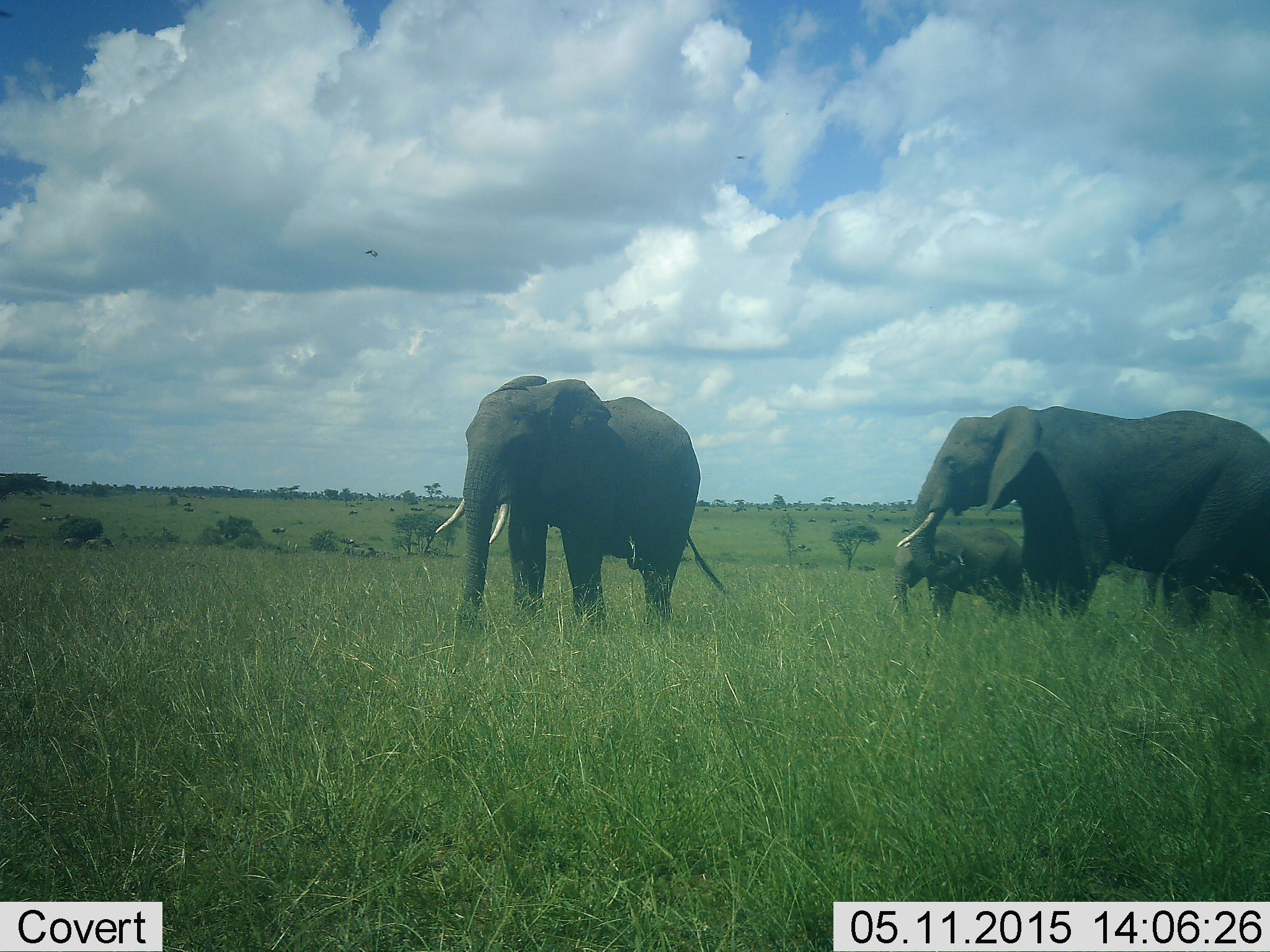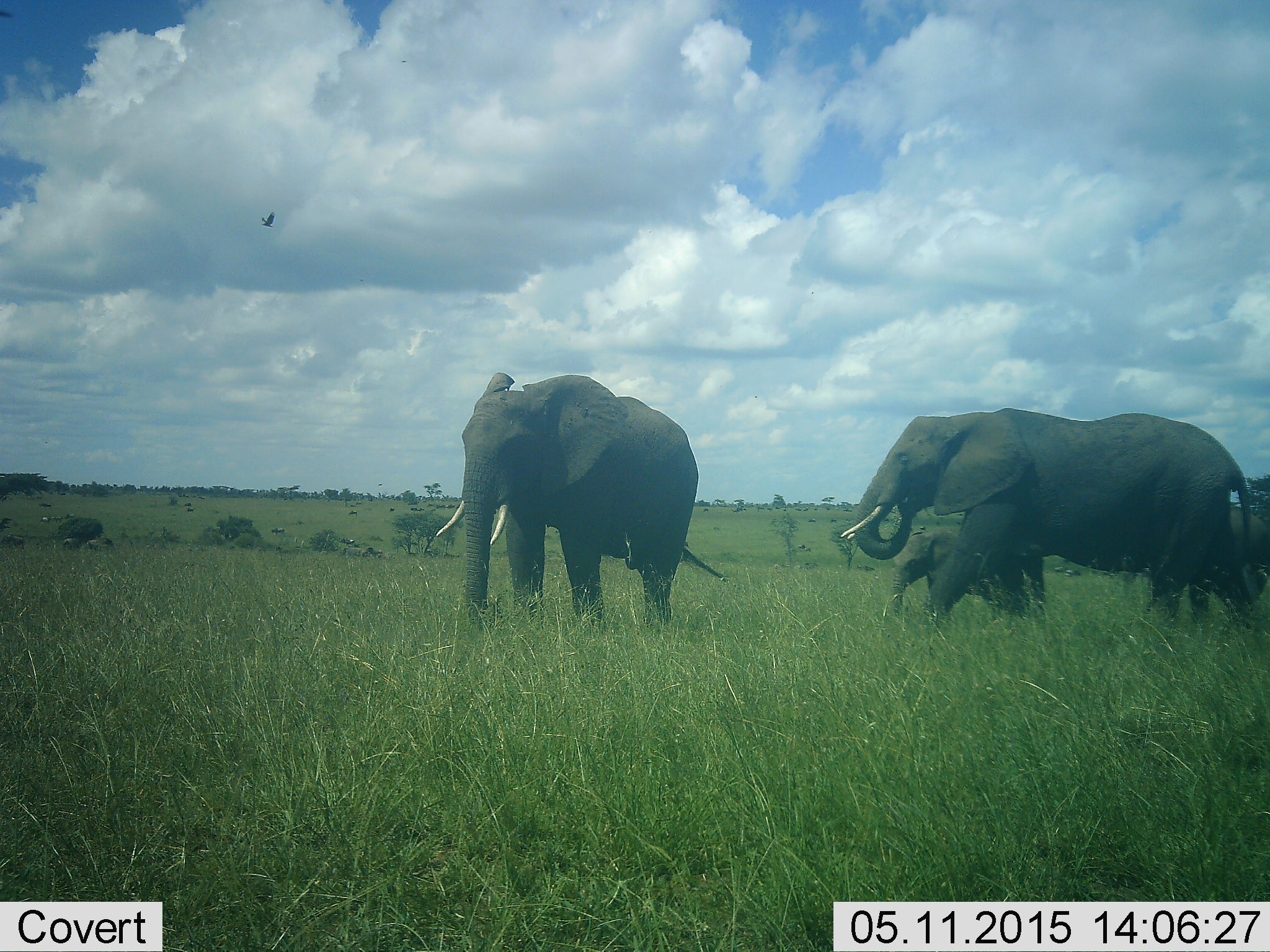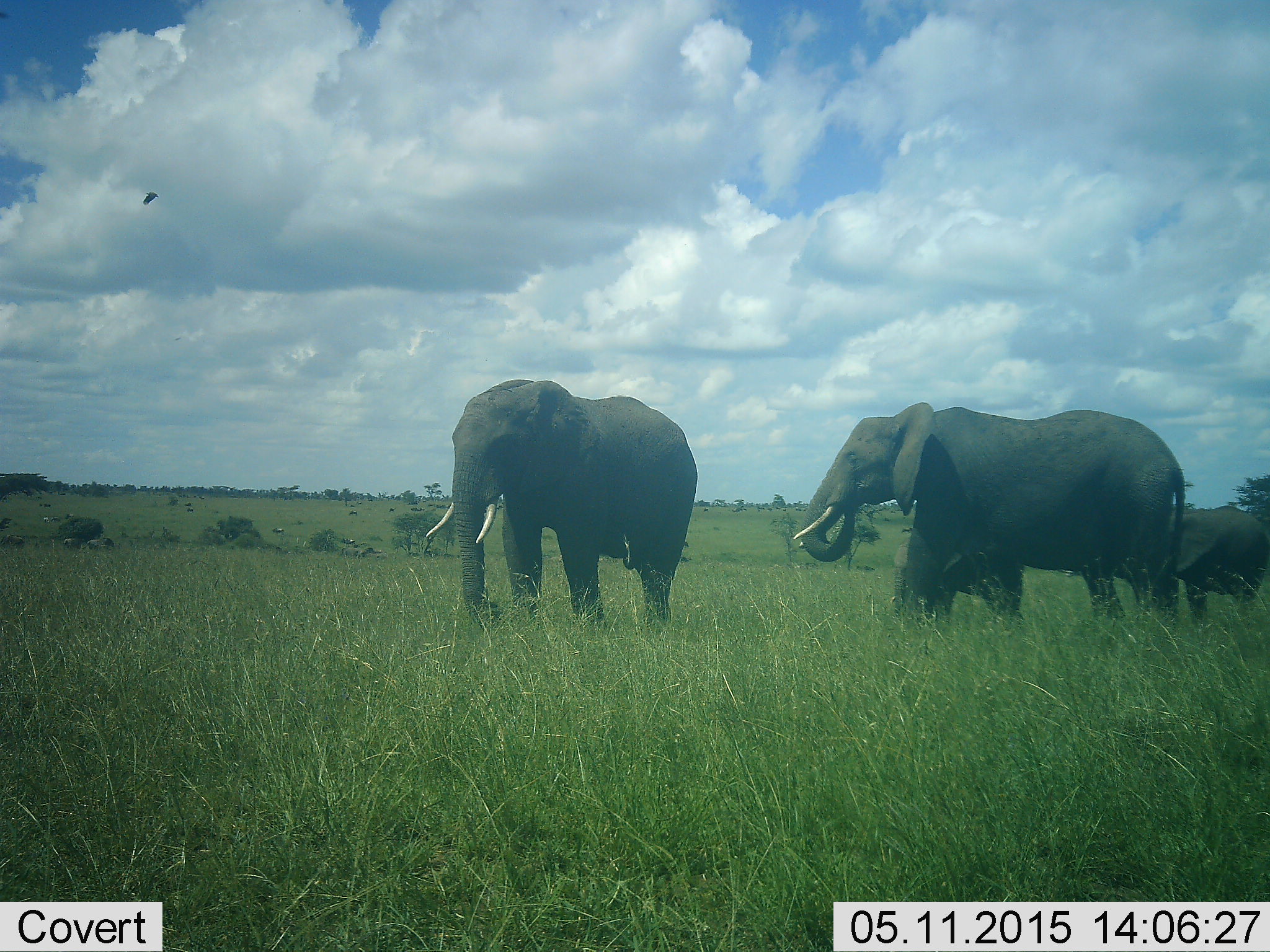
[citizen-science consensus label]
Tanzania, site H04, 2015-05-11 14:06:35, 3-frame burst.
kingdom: Animalia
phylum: Chordata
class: Mammalia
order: Proboscidea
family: Elephantidae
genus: Loxodonta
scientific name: Loxodonta africana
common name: african bush elephant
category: elephant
Elephant (african bush elephant) (Loxodonta africana), count 4. Behavior (volunteer vote fractions): standing 33%, resting 0%, moving 87%, interacting 0%. Young present (vote fraction): 87%. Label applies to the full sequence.